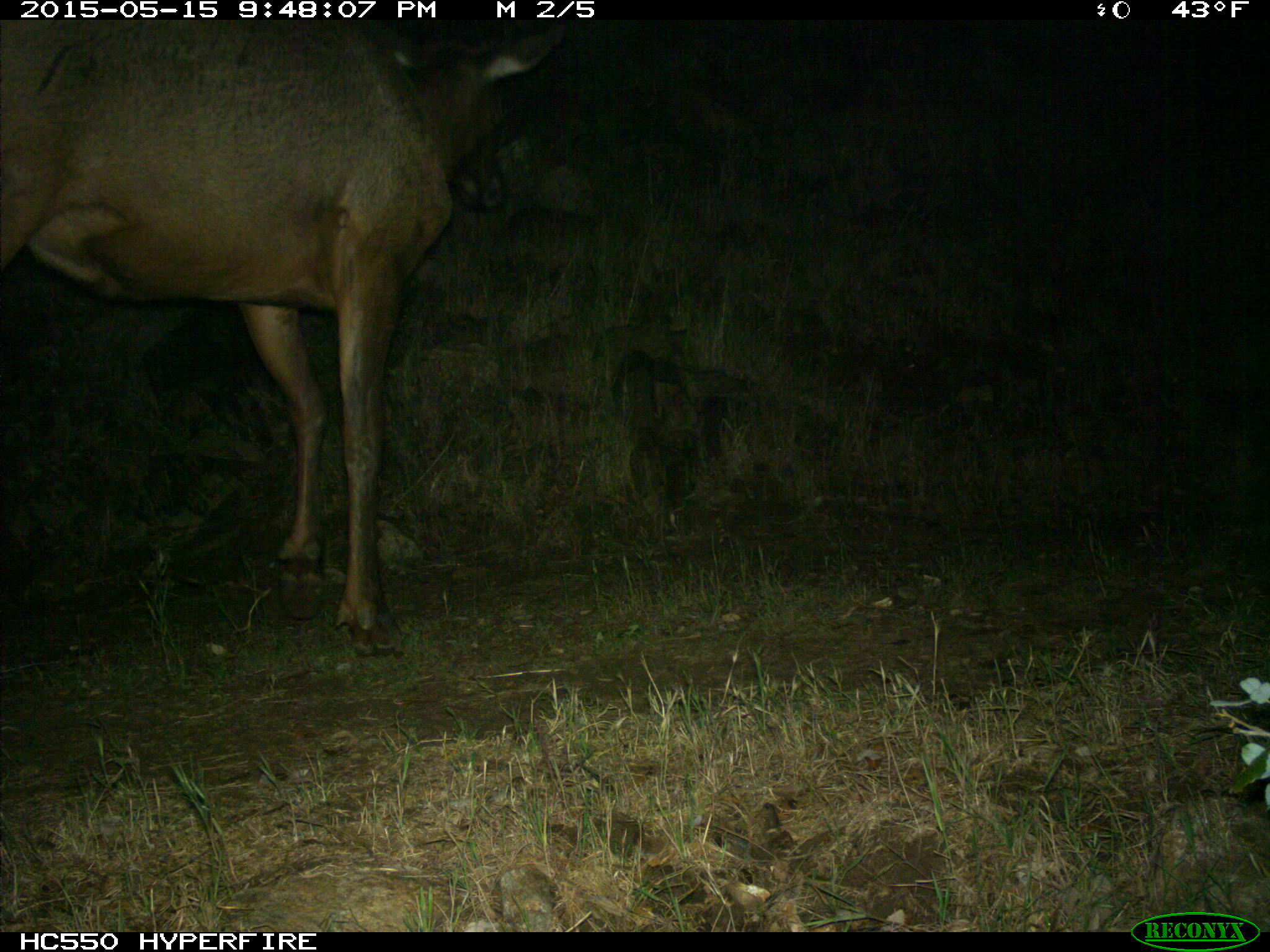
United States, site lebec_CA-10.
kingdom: Animalia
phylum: Chordata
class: Mammalia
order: Artiodactyla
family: Cervidae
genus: Cervus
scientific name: Cervus canadensis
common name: elk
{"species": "Cervus canadensis (elk)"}